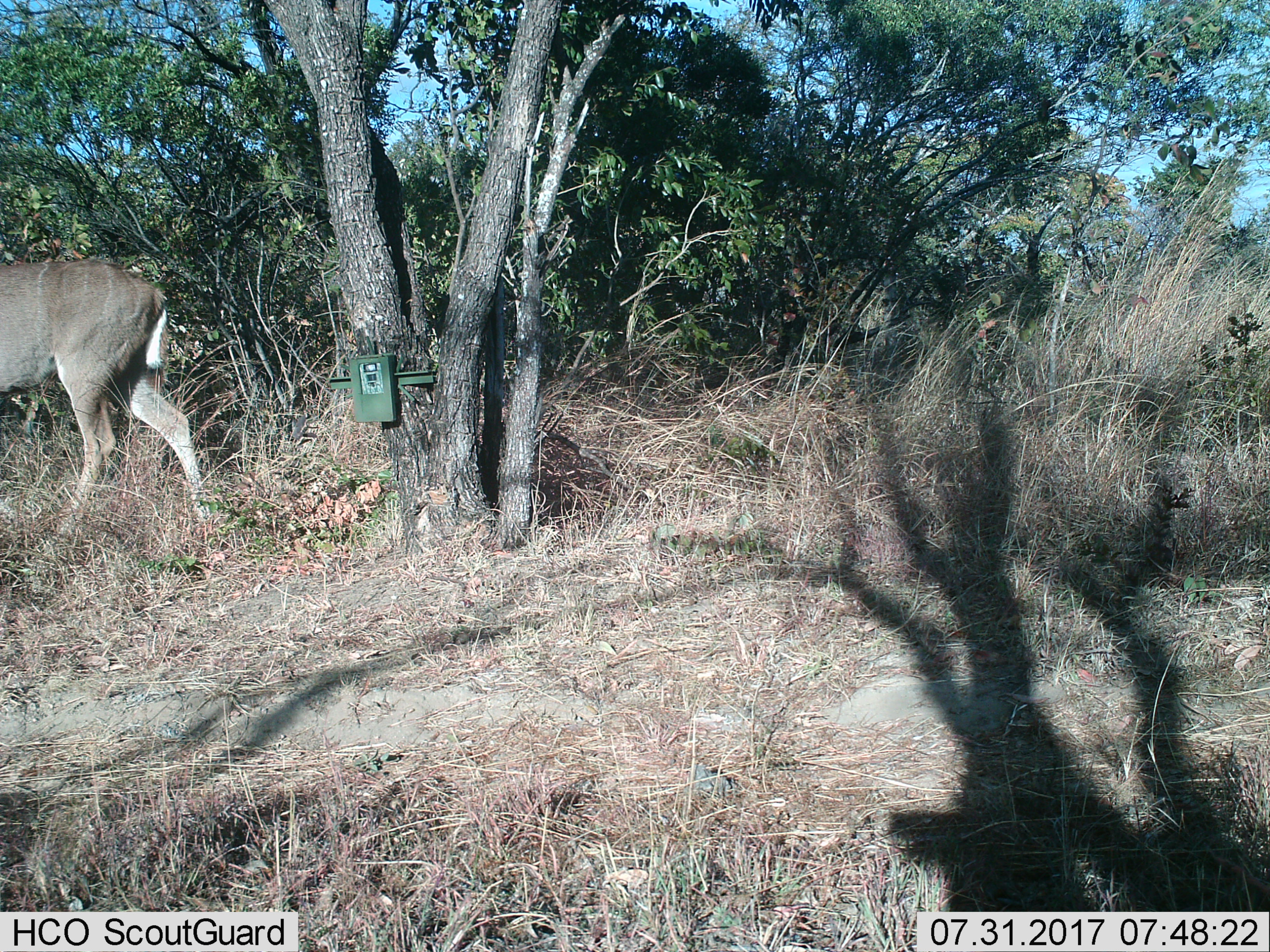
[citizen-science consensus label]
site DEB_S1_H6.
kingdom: Animalia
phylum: Chordata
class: Mammalia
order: Artiodactyla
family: Bovidae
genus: Tragelaphus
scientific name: Tragelaphus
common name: kudu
Kudu (Tragelaphus), count 1. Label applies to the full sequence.